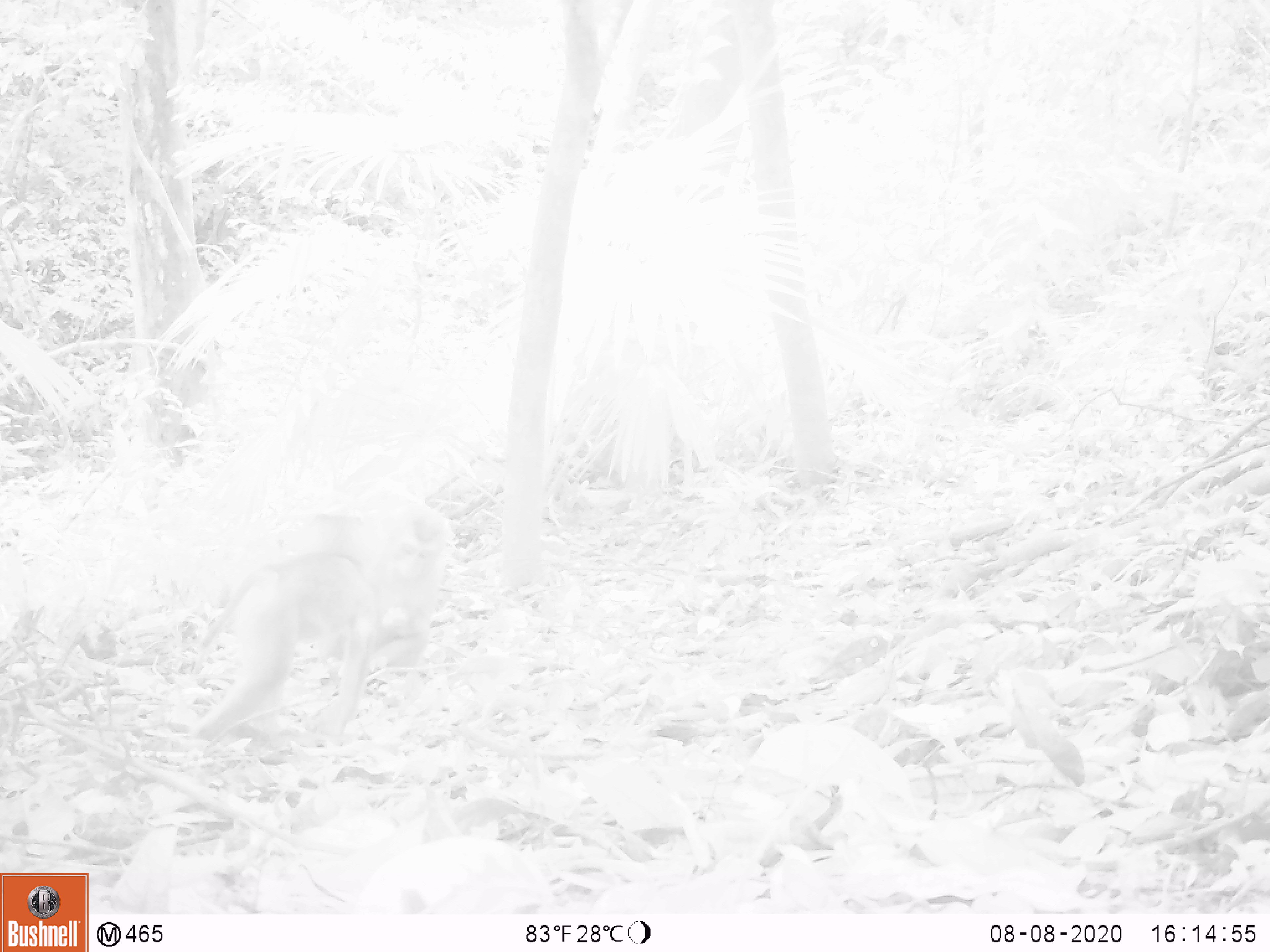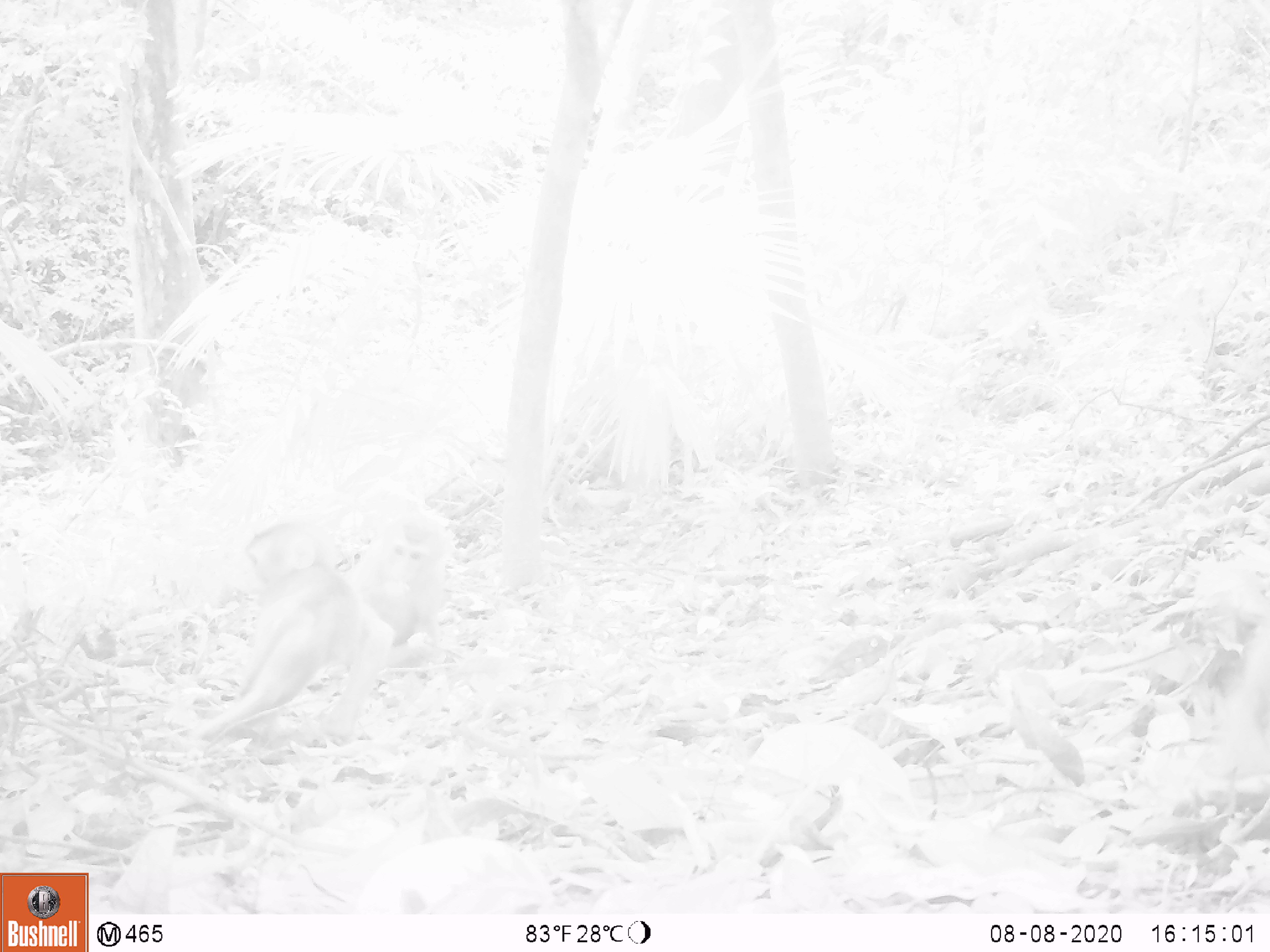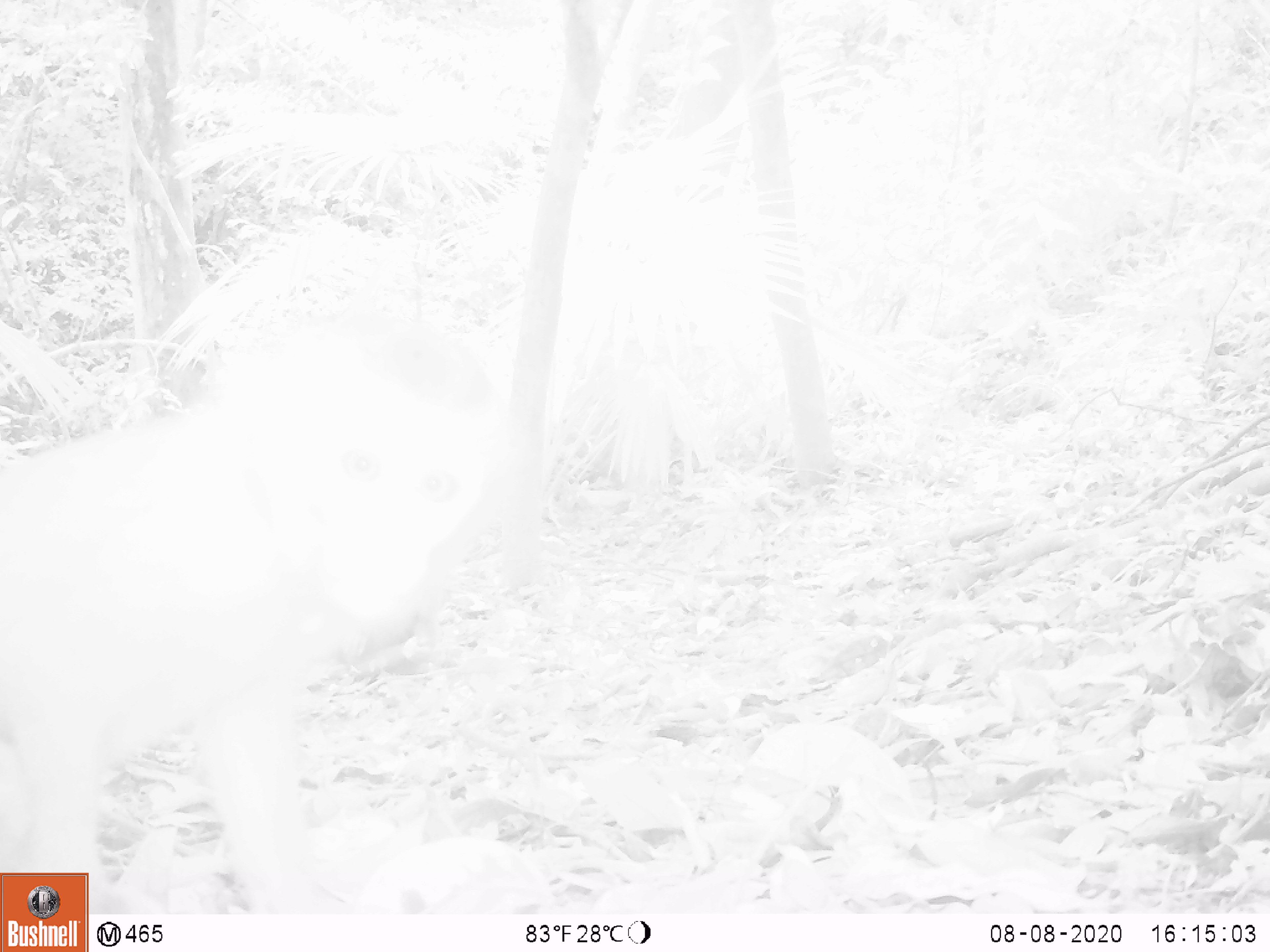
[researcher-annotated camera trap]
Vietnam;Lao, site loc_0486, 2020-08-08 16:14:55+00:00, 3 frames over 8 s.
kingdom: Animalia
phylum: Chordata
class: Mammalia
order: Primates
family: Cercopithecidae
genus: Macaca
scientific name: Macaca nemestrina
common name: pig-tailed macaque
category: pig tailed macaque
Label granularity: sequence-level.